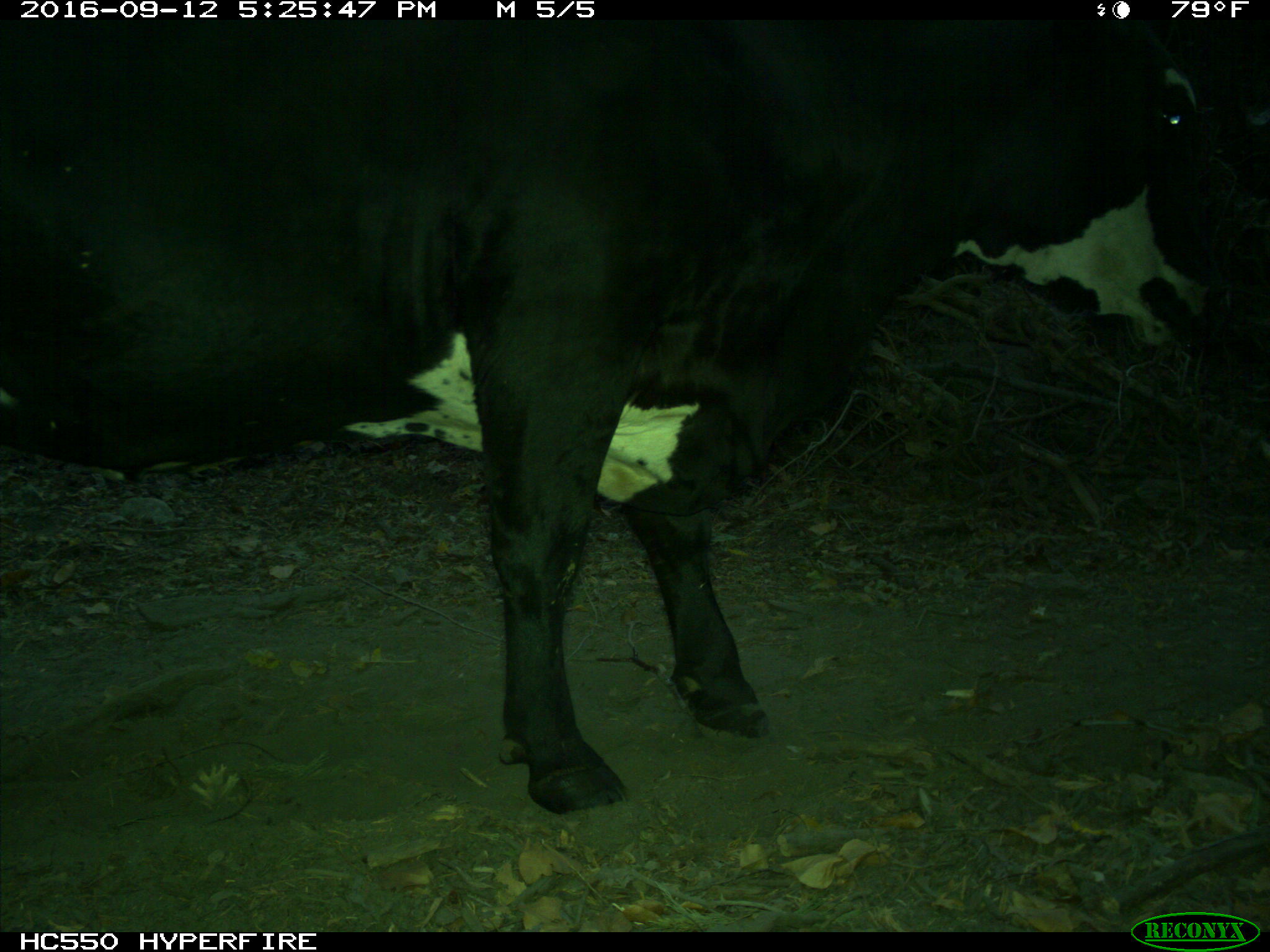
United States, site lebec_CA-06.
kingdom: Animalia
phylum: Chordata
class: Mammalia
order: Artiodactyla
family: Bovidae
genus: Bos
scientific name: Bos taurus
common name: domestic cow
Bos taurus (domestic cow).